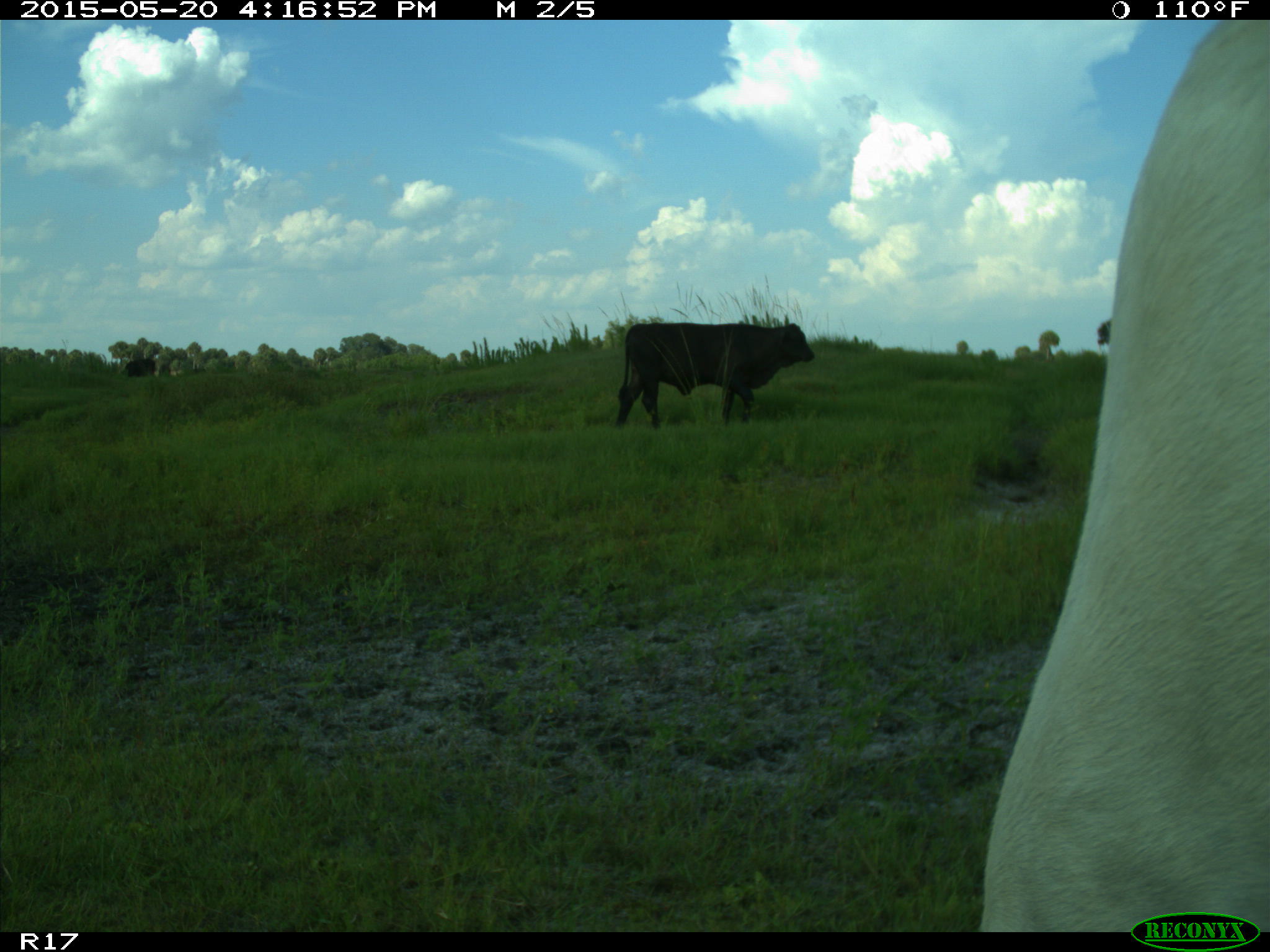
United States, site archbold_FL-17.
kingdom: Animalia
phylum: Chordata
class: Mammalia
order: Artiodactyla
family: Bovidae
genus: Bos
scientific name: Bos taurus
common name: domestic cow